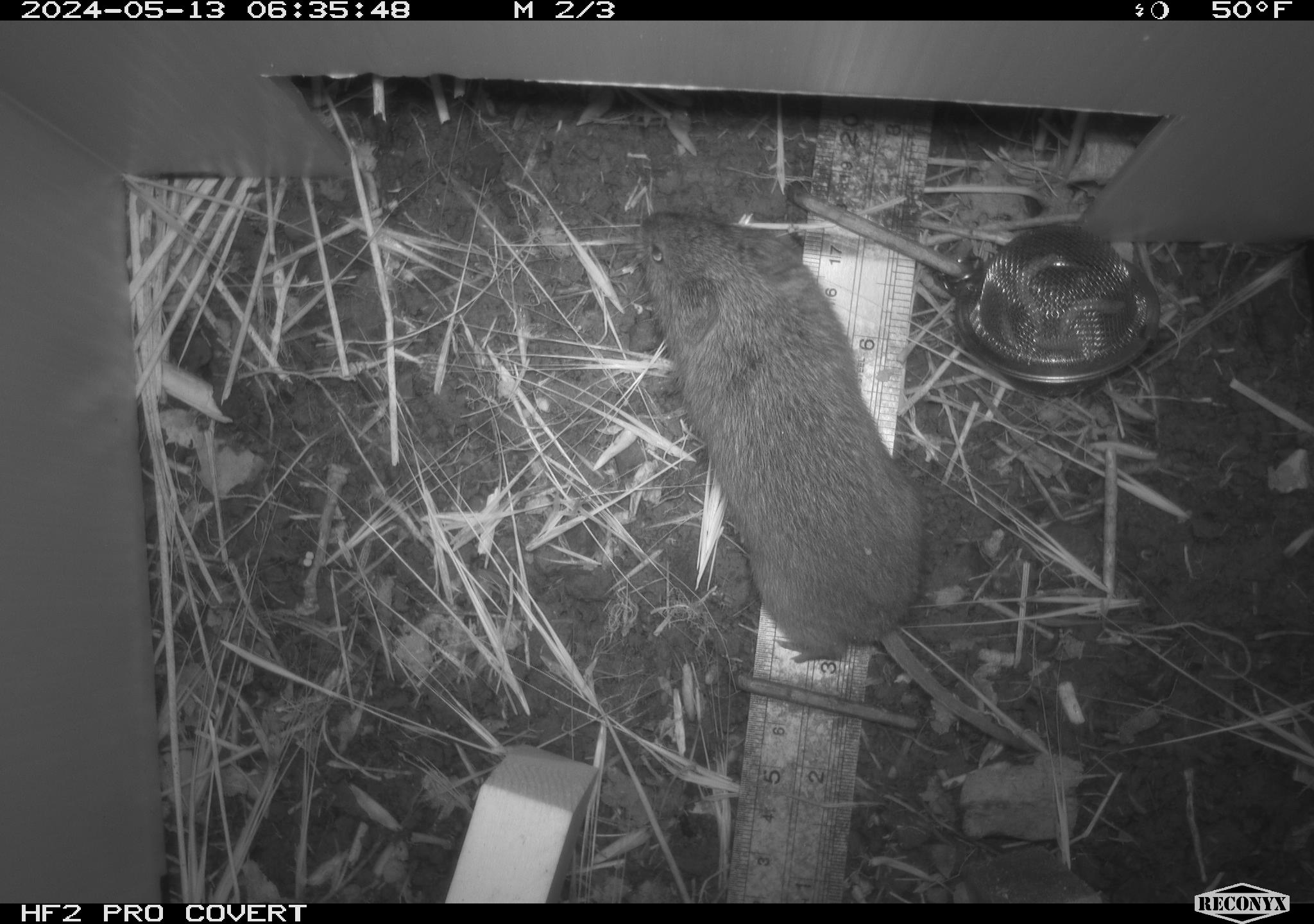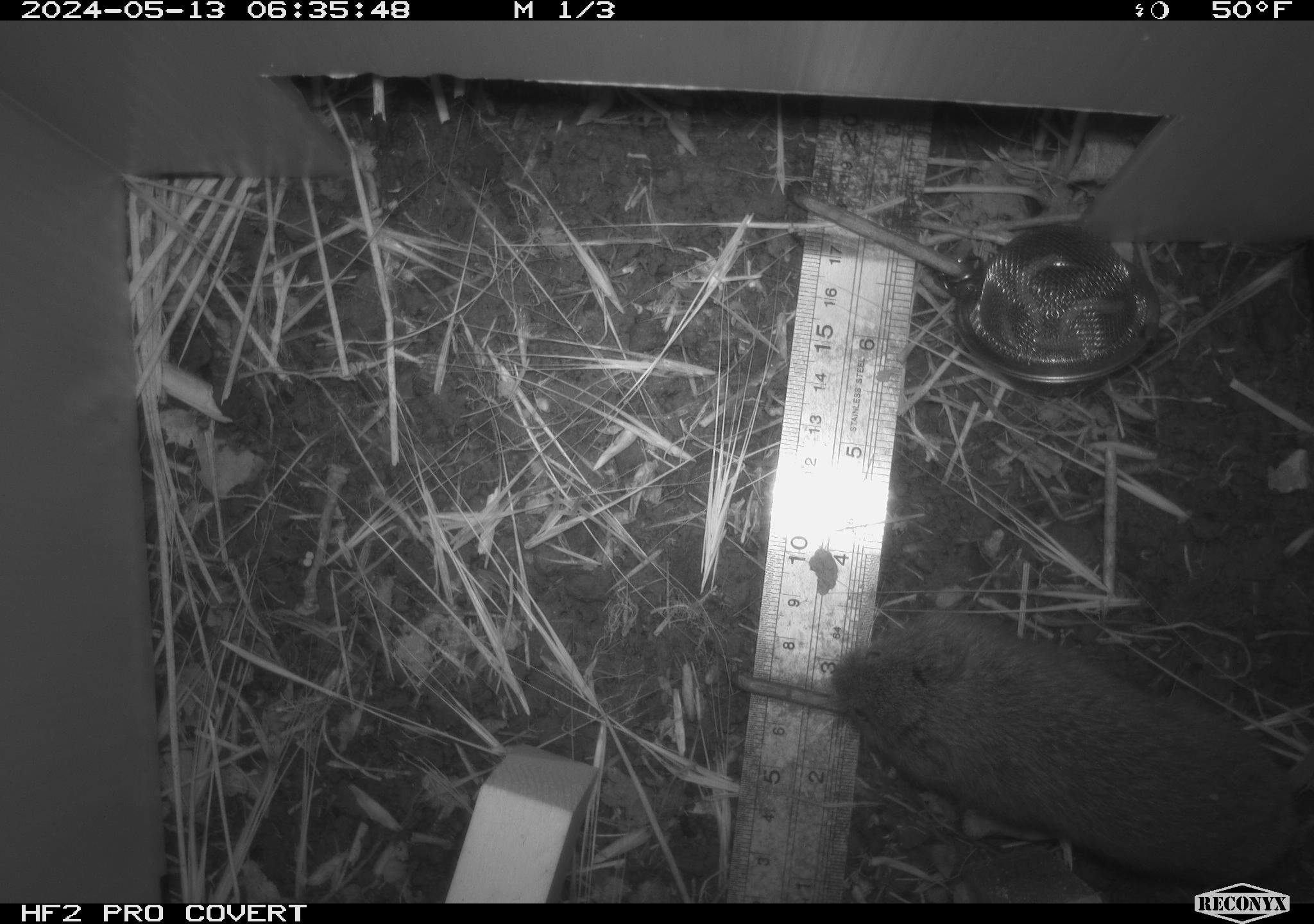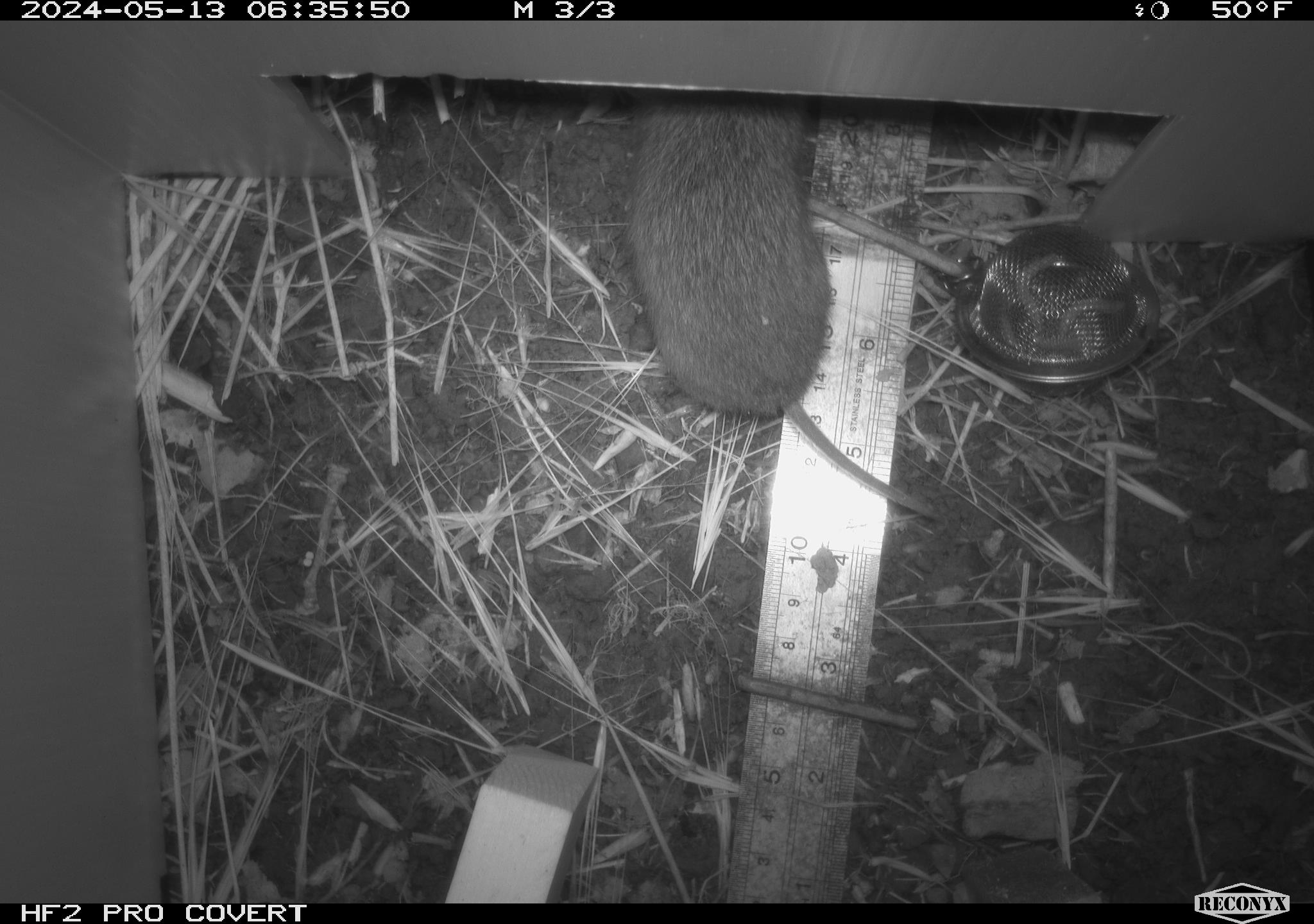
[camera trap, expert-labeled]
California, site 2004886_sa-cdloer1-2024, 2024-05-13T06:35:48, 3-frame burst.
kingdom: Animalia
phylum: Chordata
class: Mammalia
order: Rodentia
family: Cricetidae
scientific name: Arvicolinae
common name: voles, lemmings, and muskrats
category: arvicolinae subfamily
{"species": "arvicolinae subfamily (voles, lemmings, and muskrats) (Arvicolinae)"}